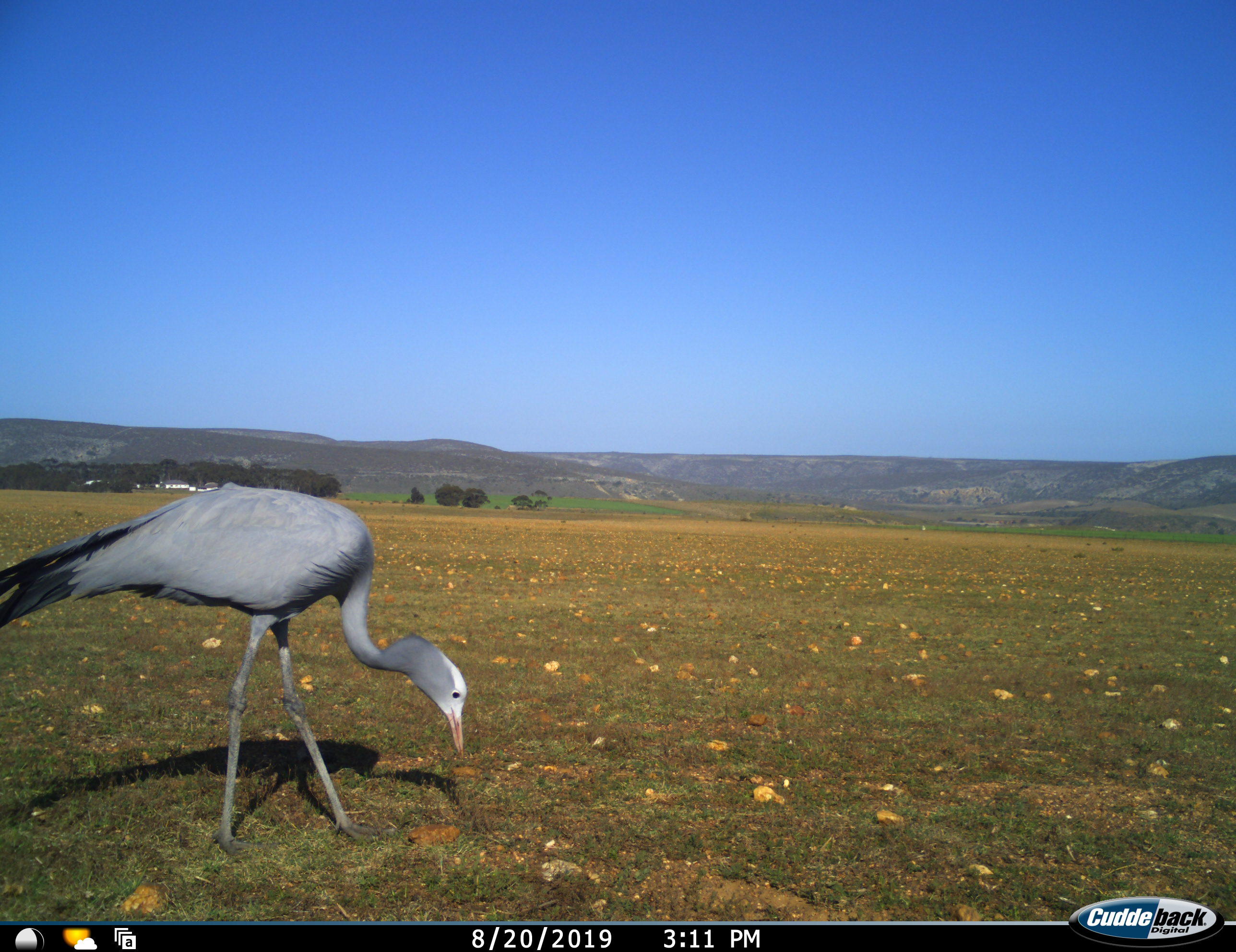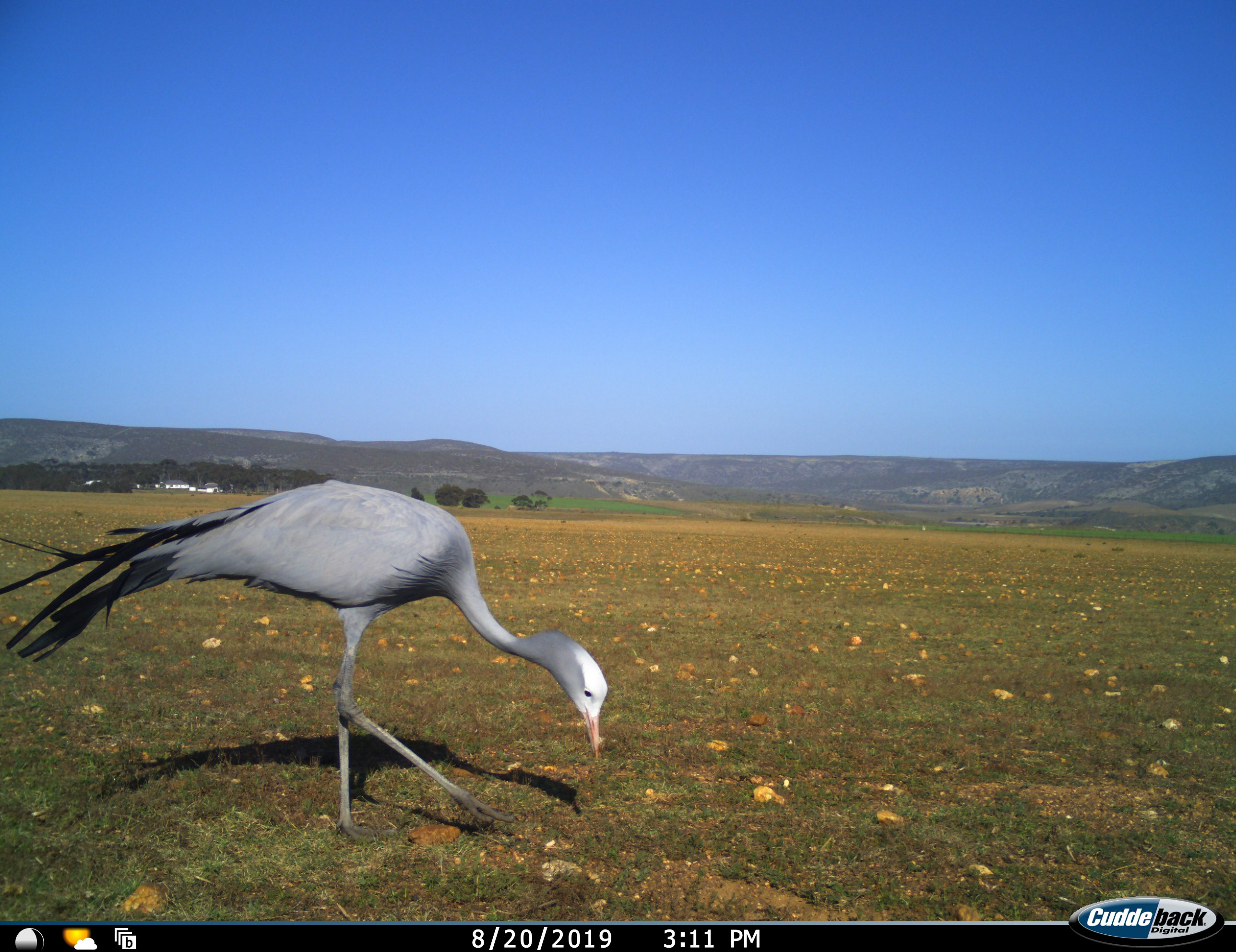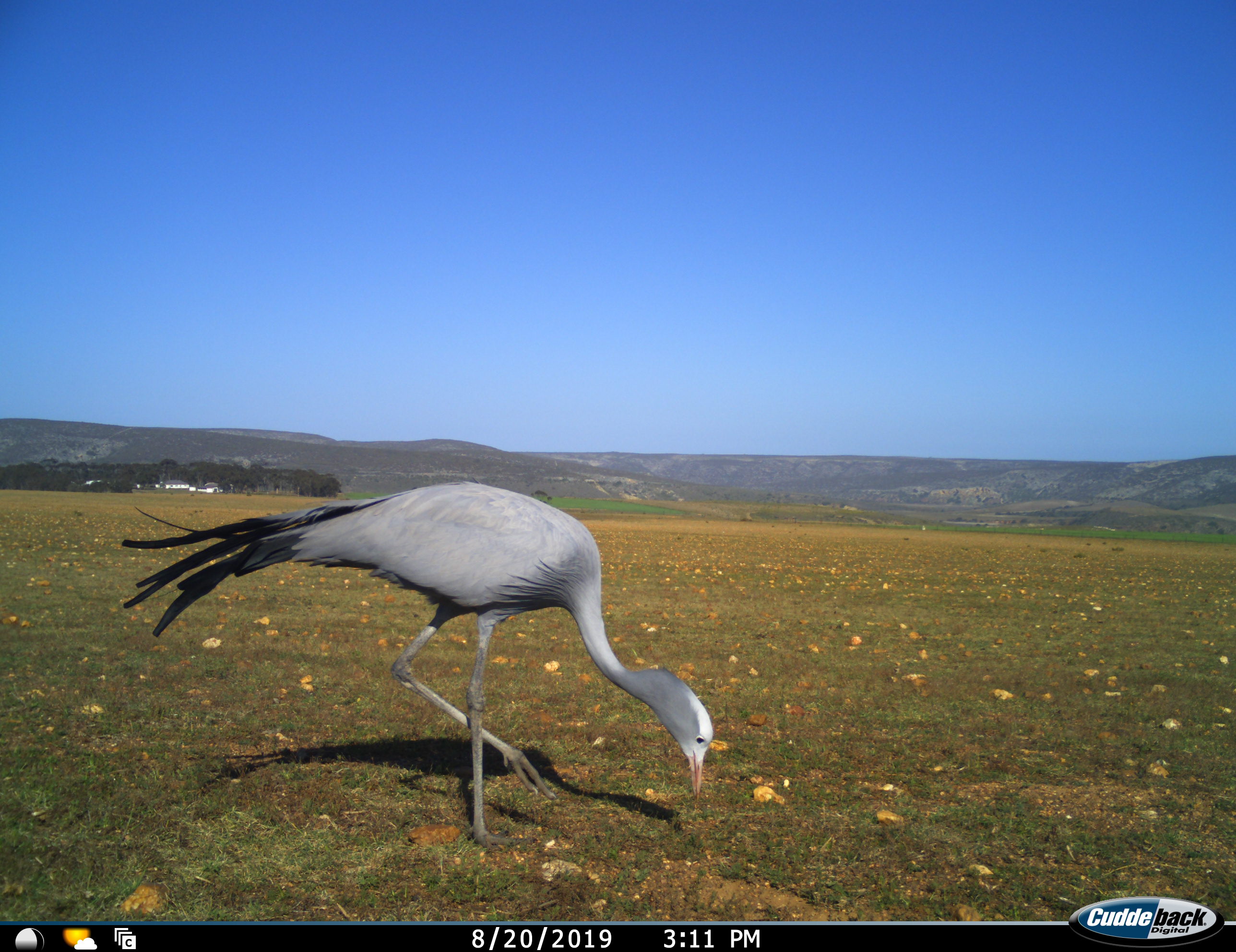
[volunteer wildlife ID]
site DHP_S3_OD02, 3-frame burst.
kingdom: Animalia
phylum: Chordata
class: Aves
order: Gruiformes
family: Gruidae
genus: Anthropoides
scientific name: Anthropoides paradiseus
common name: blue crane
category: craneblue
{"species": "craneblue (blue crane) (Anthropoides paradiseus)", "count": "1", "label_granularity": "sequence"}